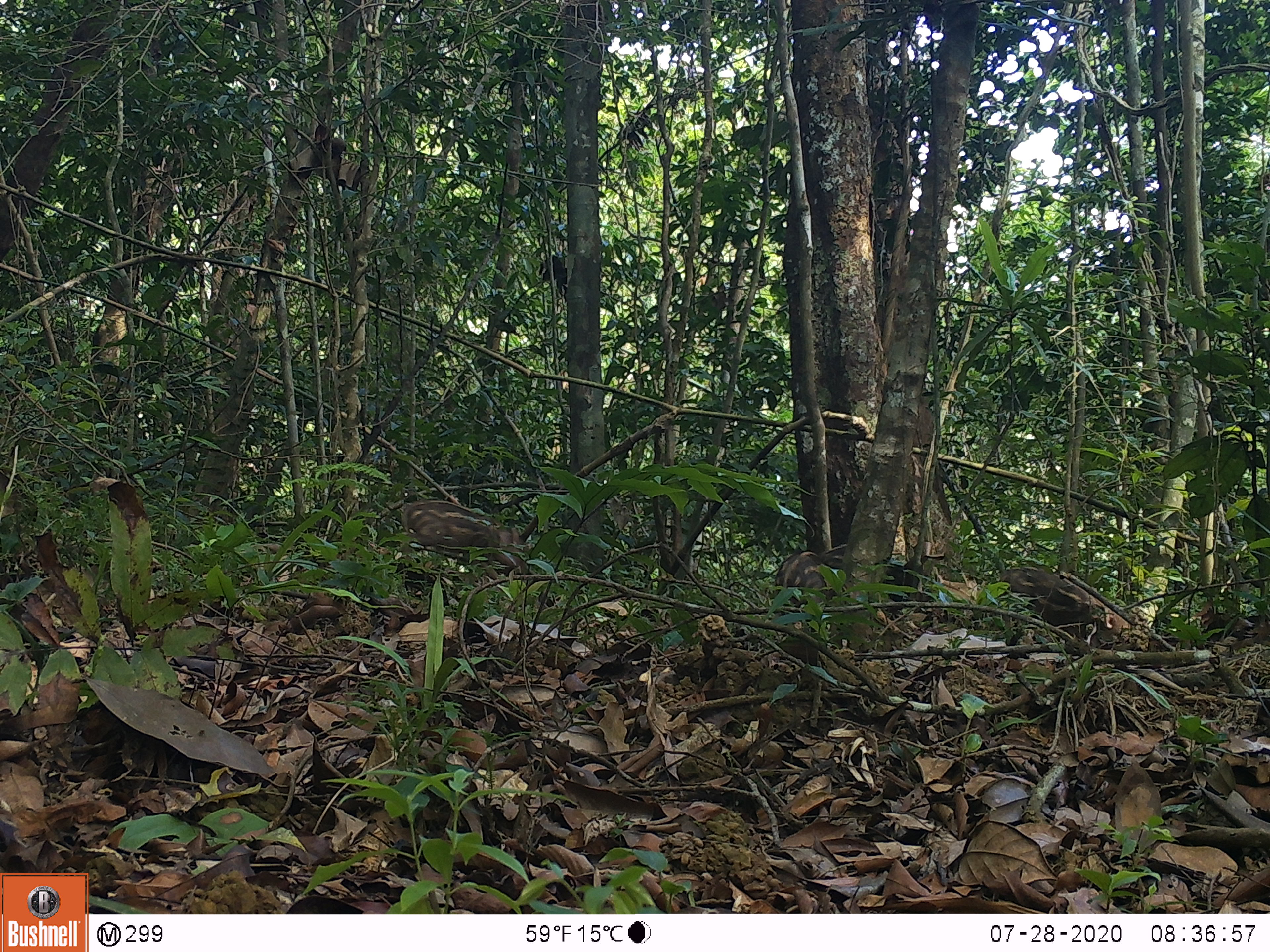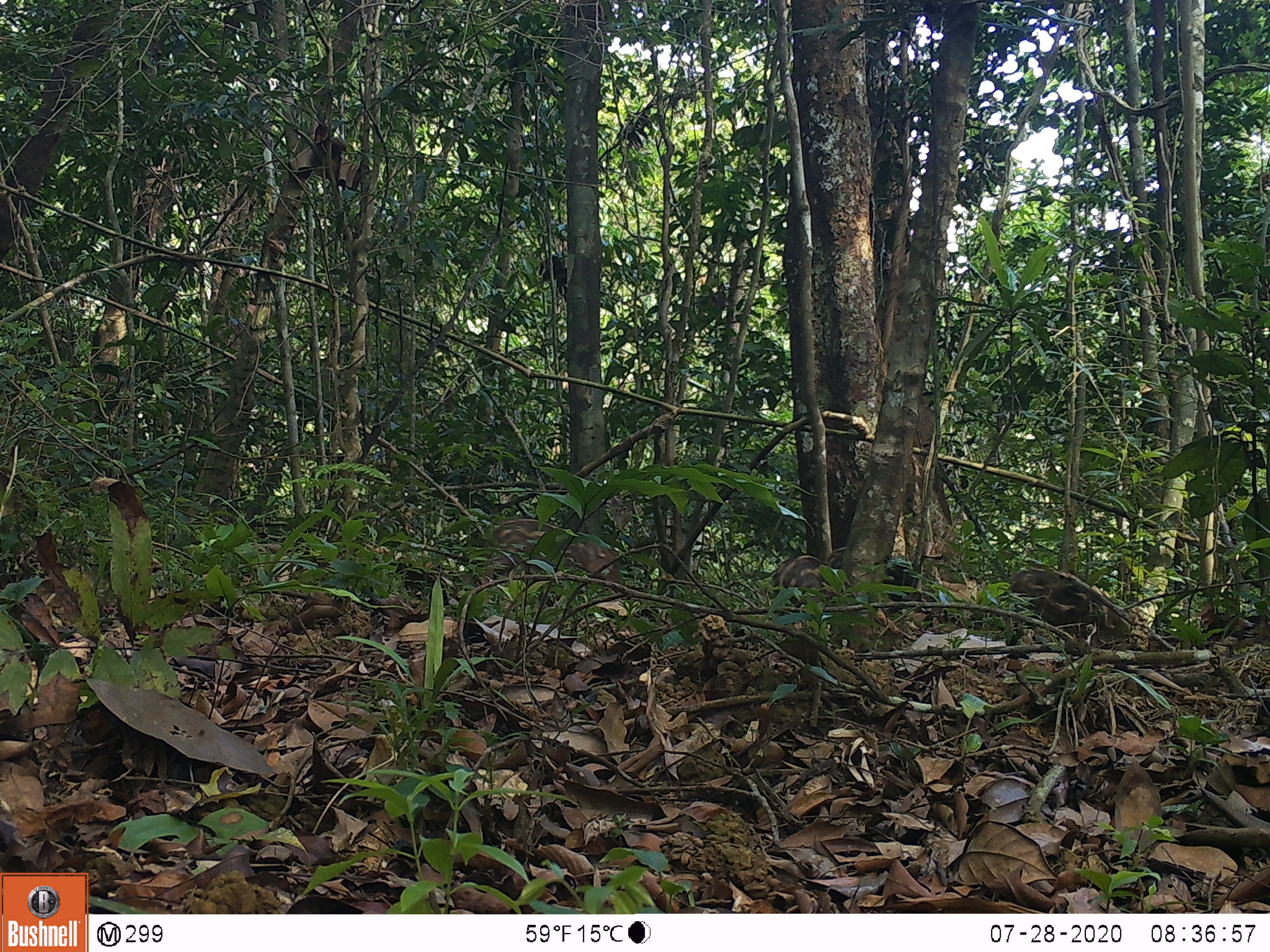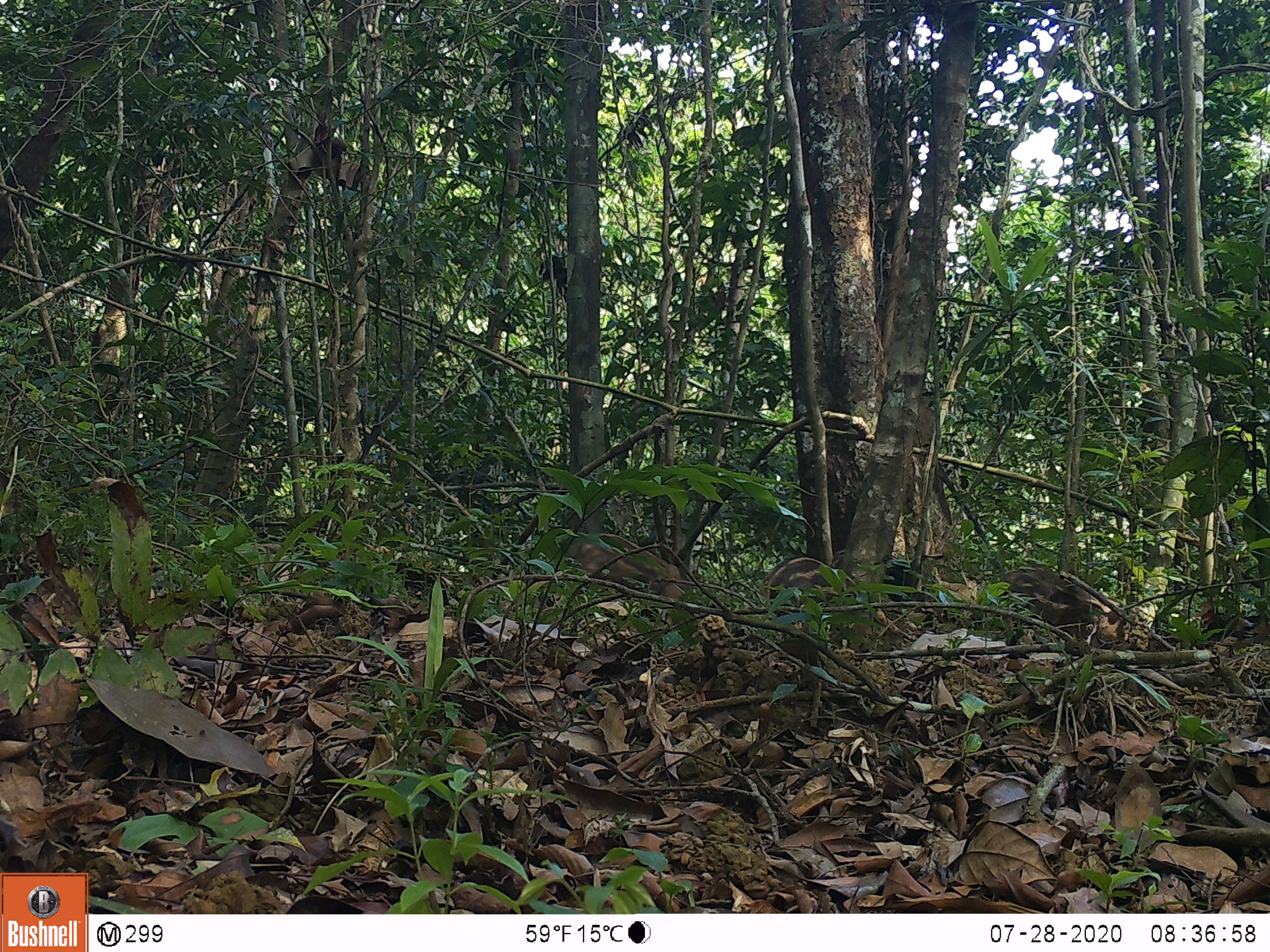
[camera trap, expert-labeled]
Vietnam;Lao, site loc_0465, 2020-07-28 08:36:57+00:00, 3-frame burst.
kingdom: Animalia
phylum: Chordata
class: Mammalia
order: Artiodactyla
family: Suidae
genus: Sus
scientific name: Sus scrofa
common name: eurasian wild pig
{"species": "eurasian wild pig (Sus scrofa)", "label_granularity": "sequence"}